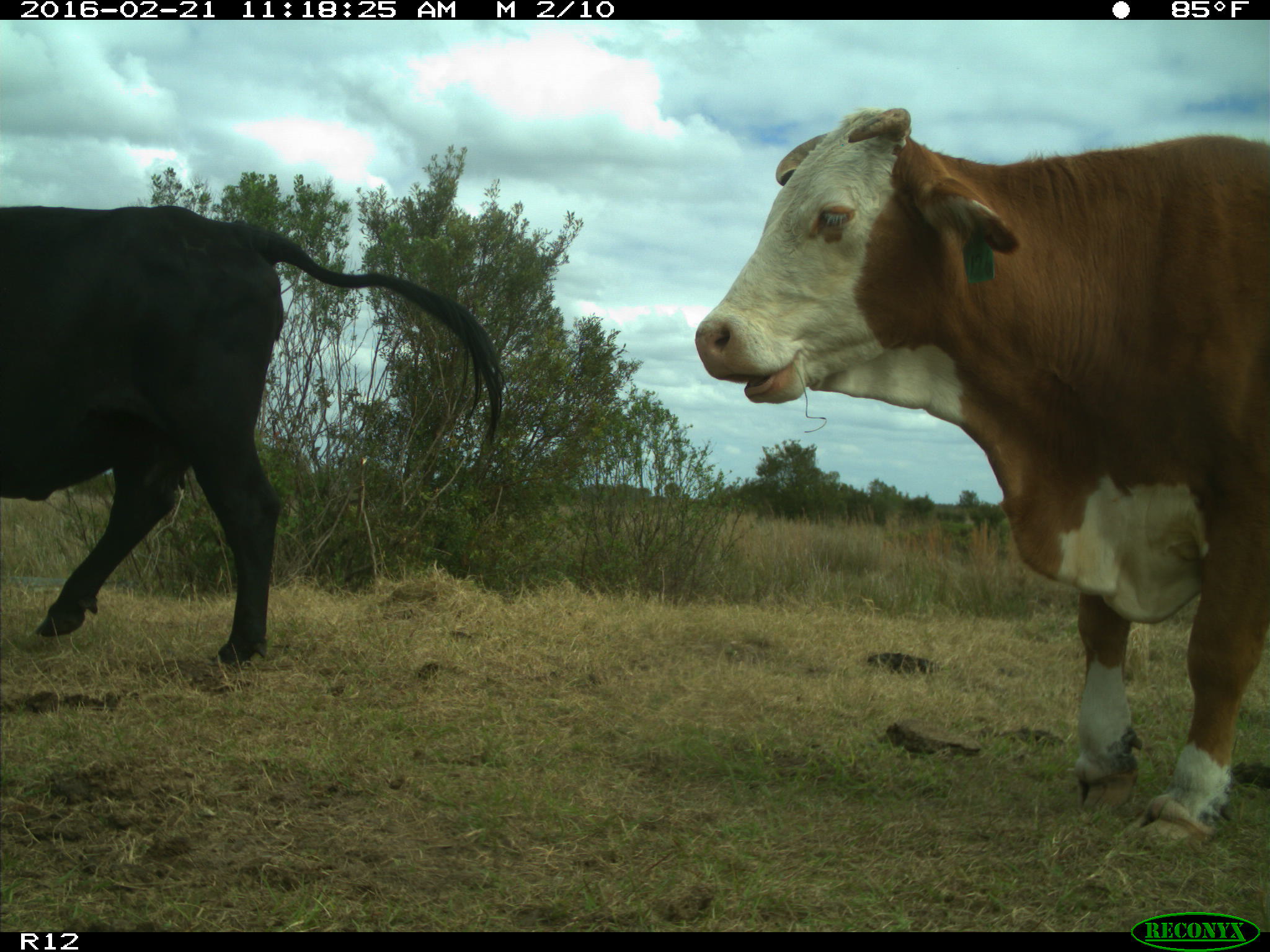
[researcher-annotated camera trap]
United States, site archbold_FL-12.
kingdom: Animalia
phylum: Chordata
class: Mammalia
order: Artiodactyla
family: Bovidae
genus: Bos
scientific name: Bos taurus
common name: domestic cow